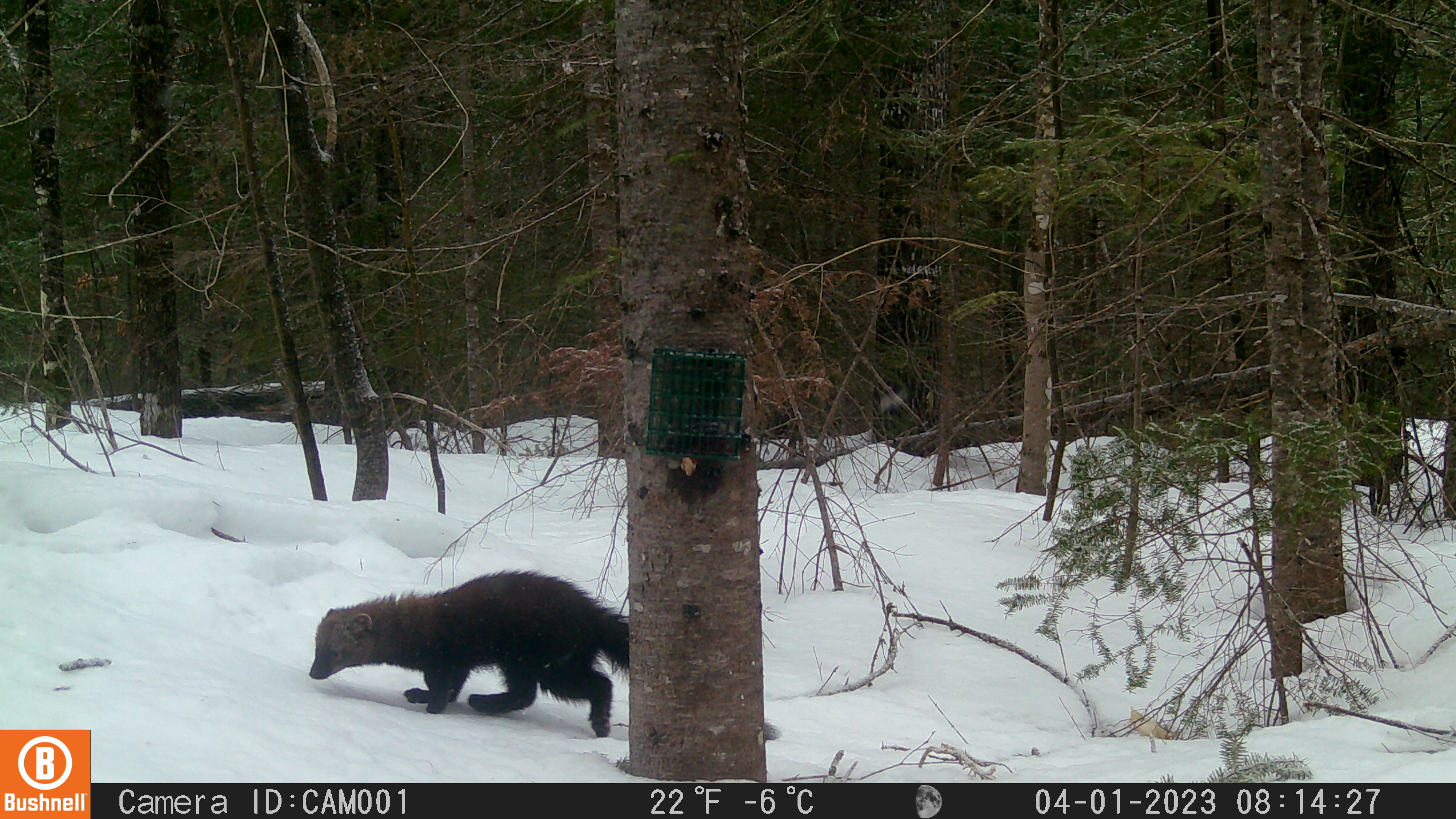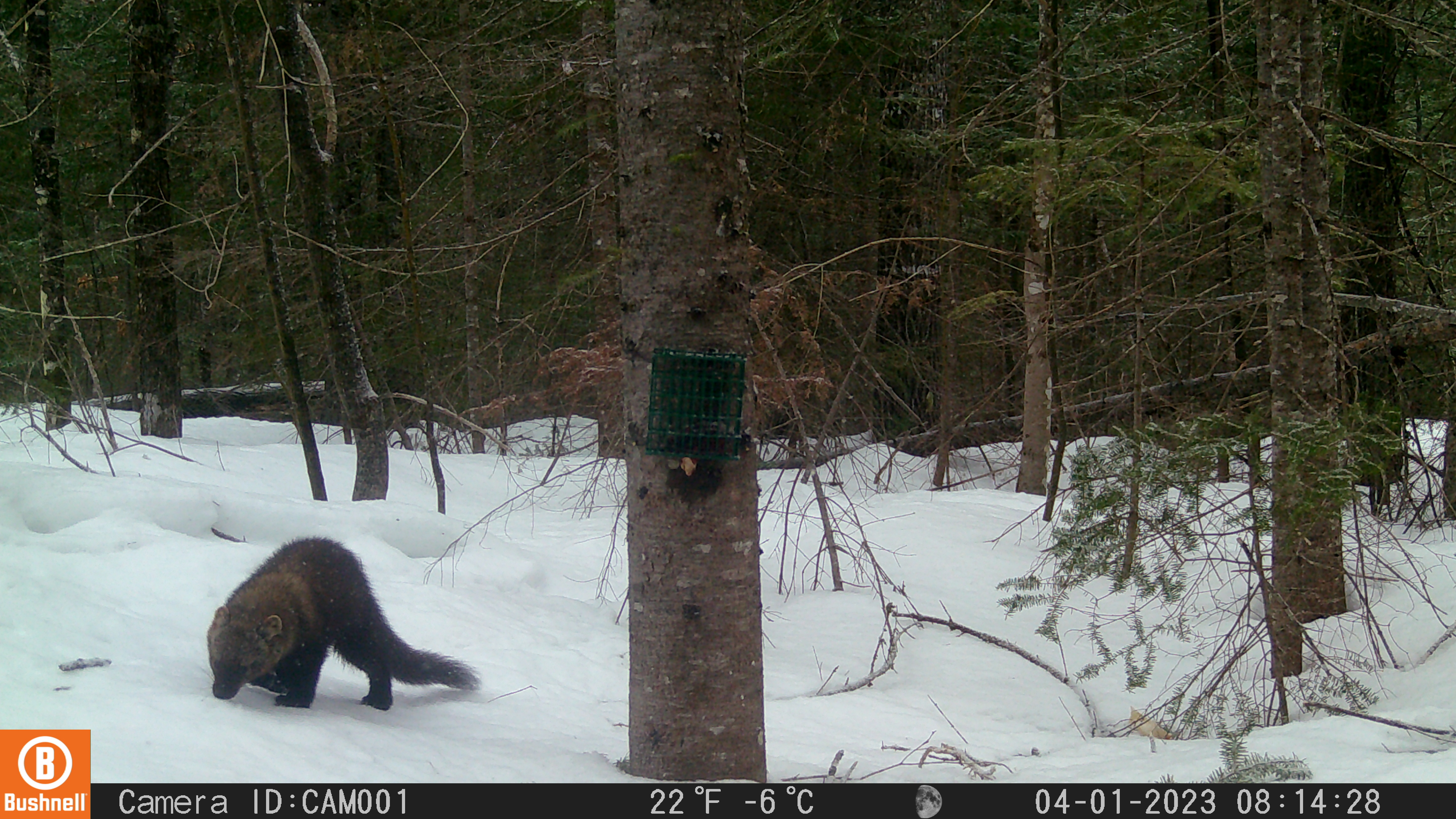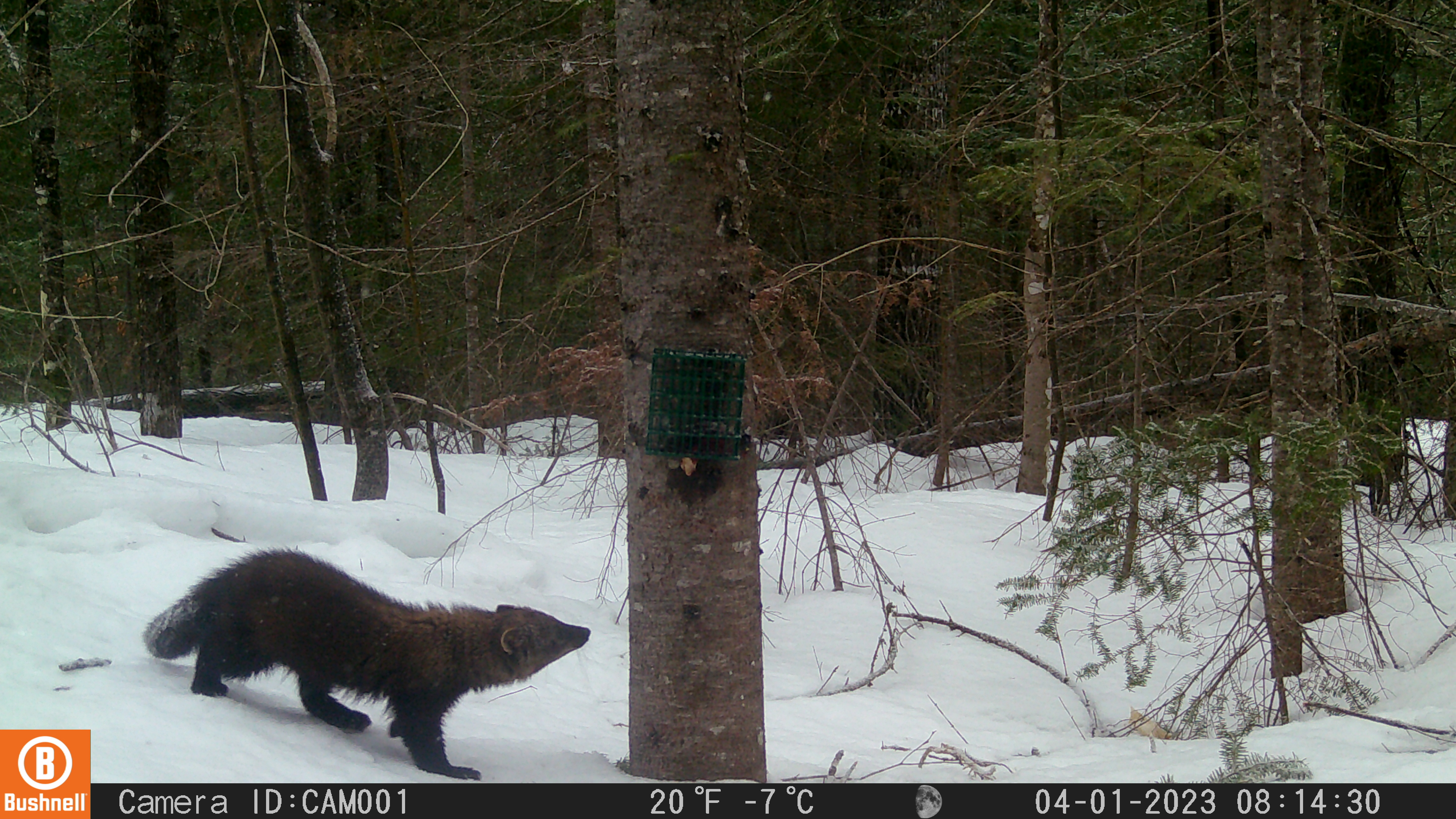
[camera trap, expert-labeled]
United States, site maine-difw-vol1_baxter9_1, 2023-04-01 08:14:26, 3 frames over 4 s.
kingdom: Animalia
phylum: Chordata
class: Mammalia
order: Carnivora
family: Mustelidae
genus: Pekania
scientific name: Pekania pennanti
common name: fisher